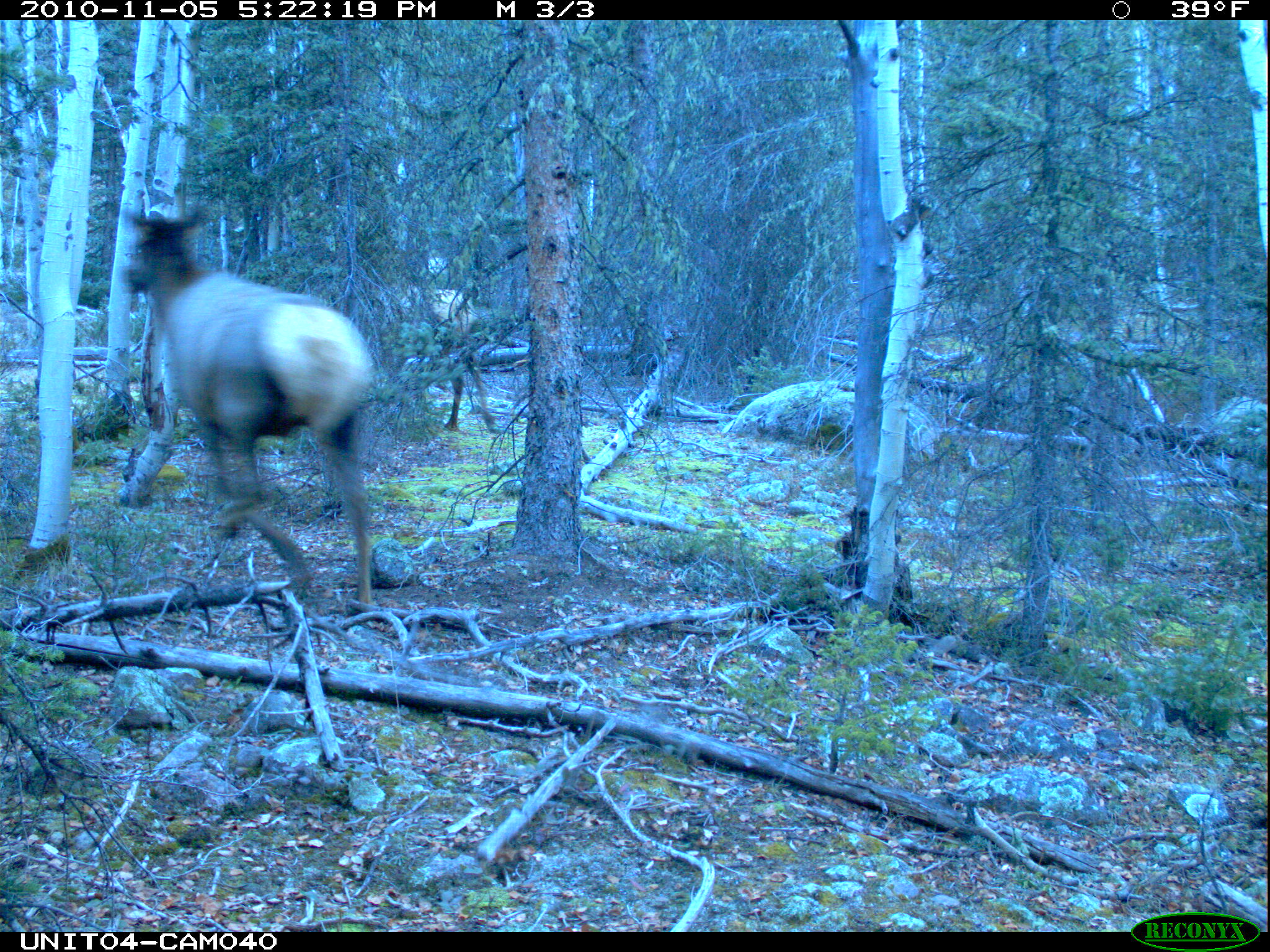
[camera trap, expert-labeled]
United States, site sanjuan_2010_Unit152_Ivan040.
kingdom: Animalia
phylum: Chordata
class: Mammalia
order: Artiodactyla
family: Cervidae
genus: Cervus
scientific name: Cervus elaphus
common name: red deer